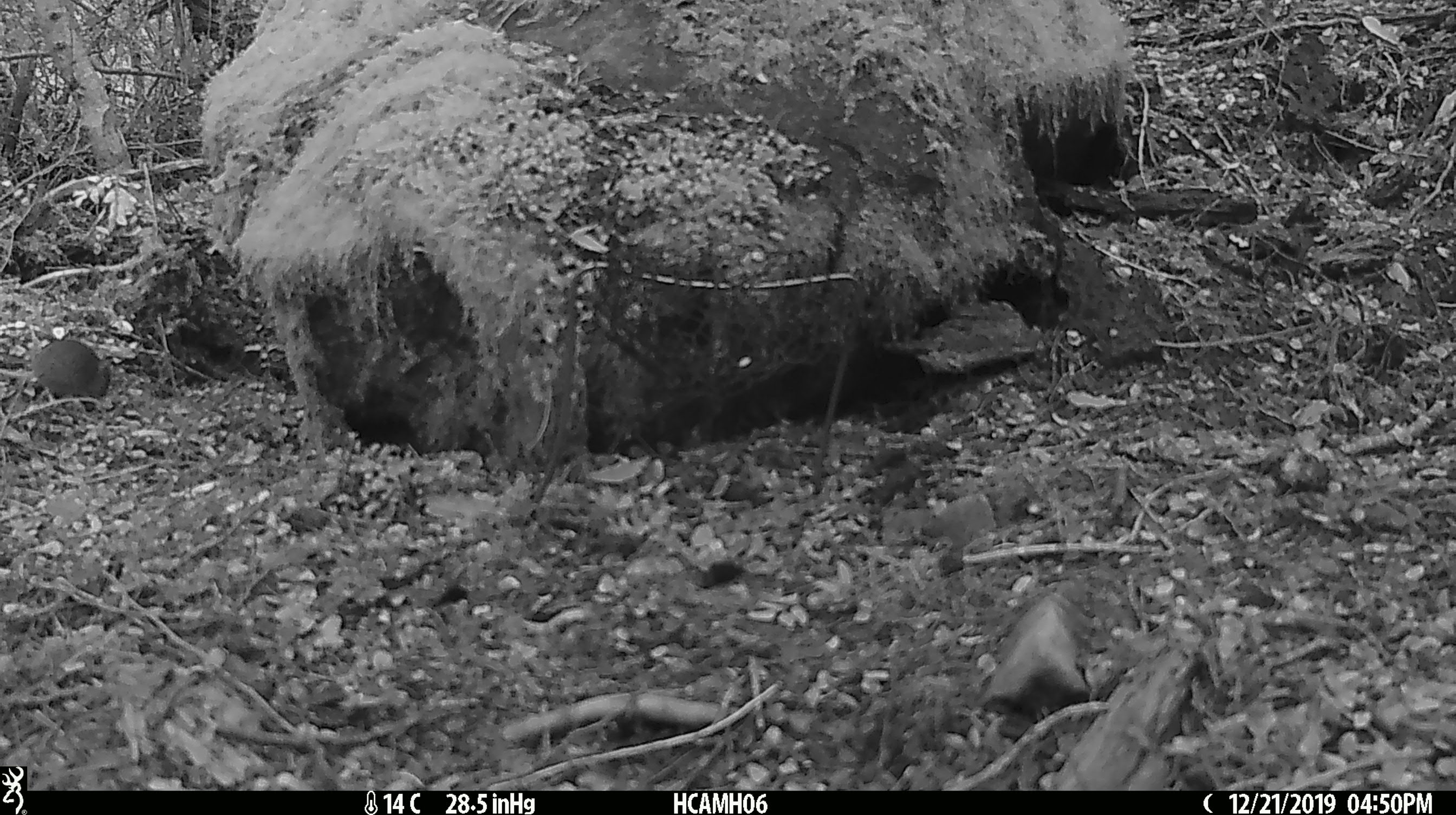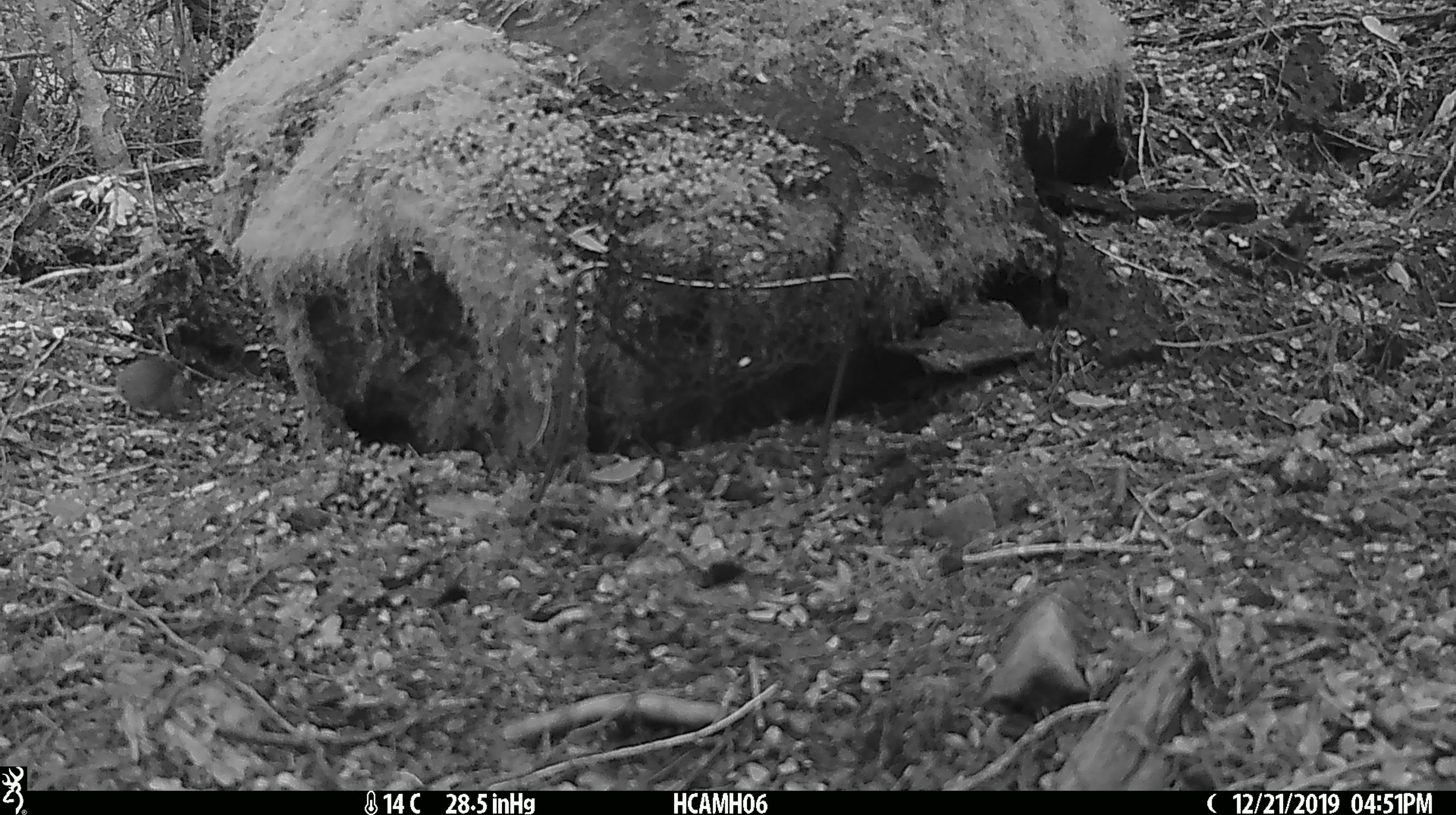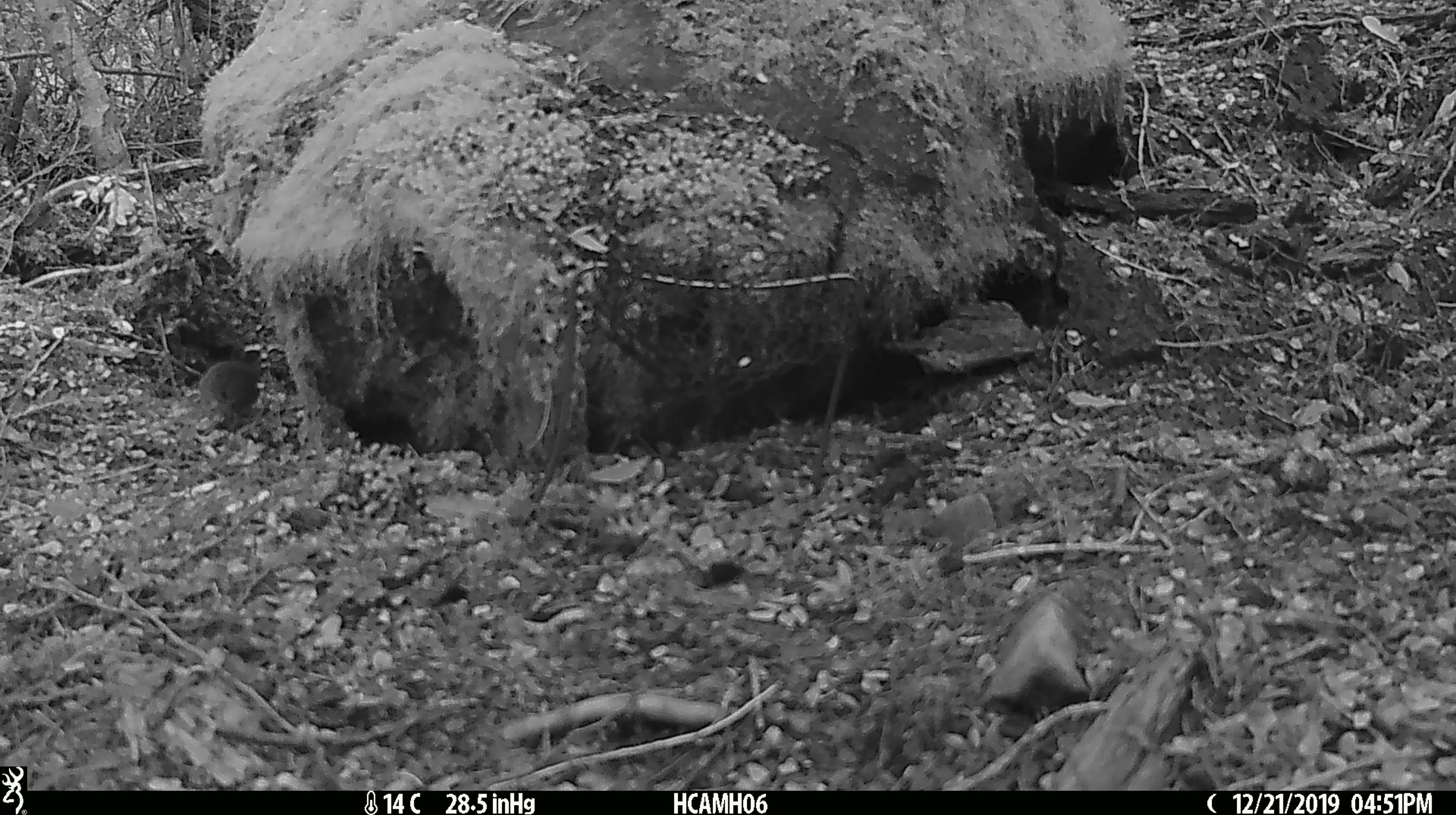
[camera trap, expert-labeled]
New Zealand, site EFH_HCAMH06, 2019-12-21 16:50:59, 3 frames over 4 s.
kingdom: Animalia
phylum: Chordata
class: Mammalia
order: Rodentia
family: Muridae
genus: Mus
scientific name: Mus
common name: mouse